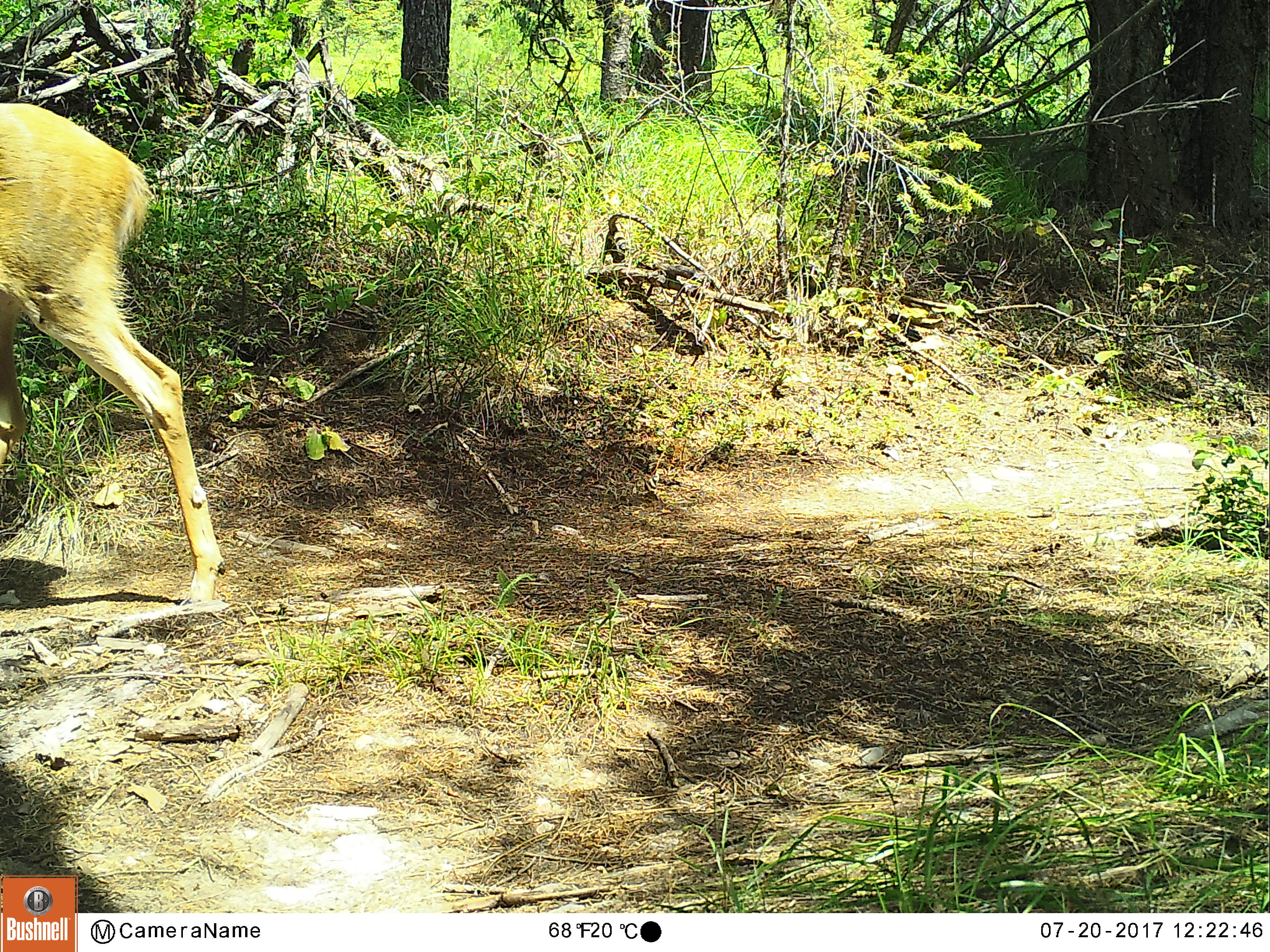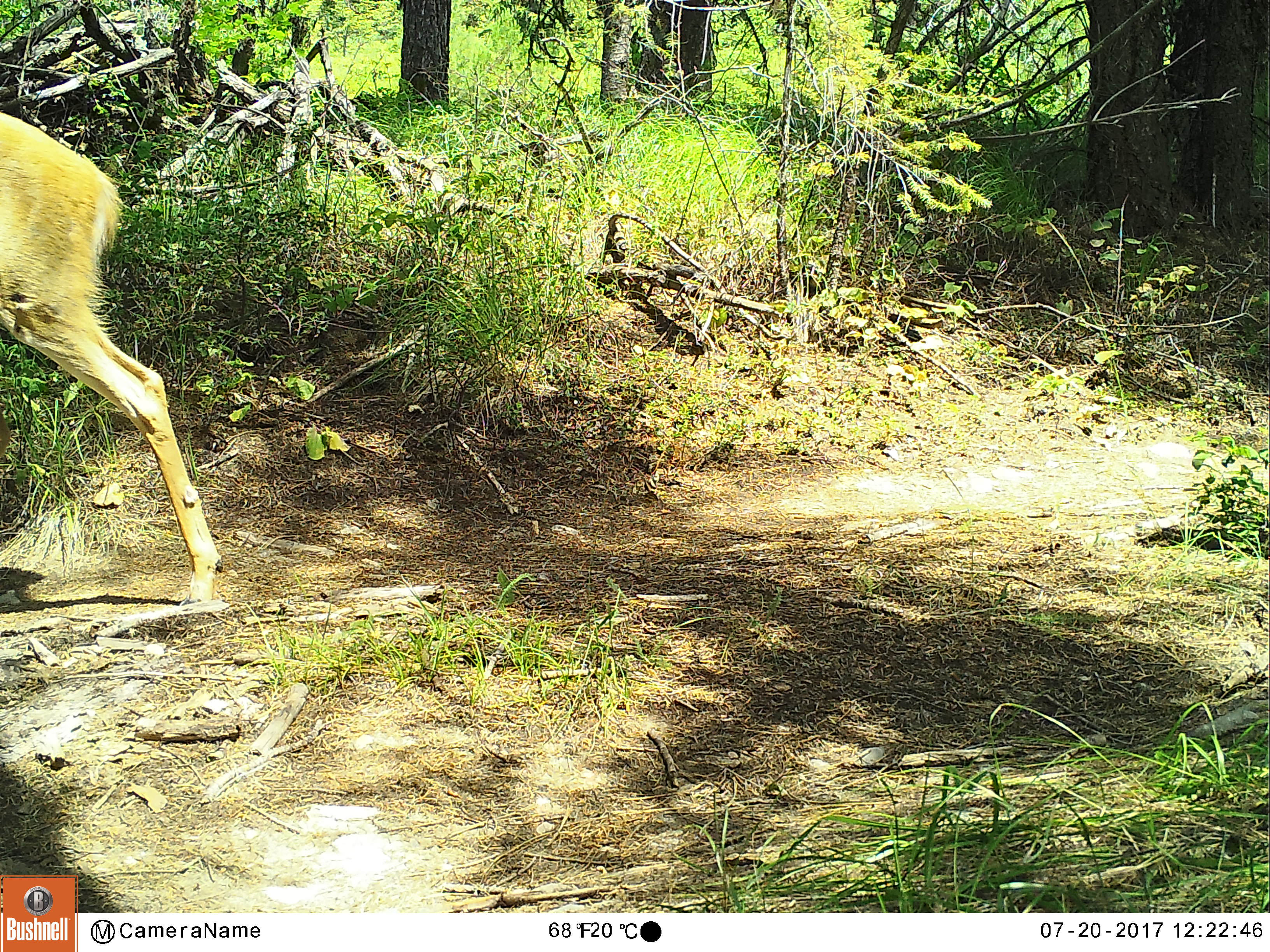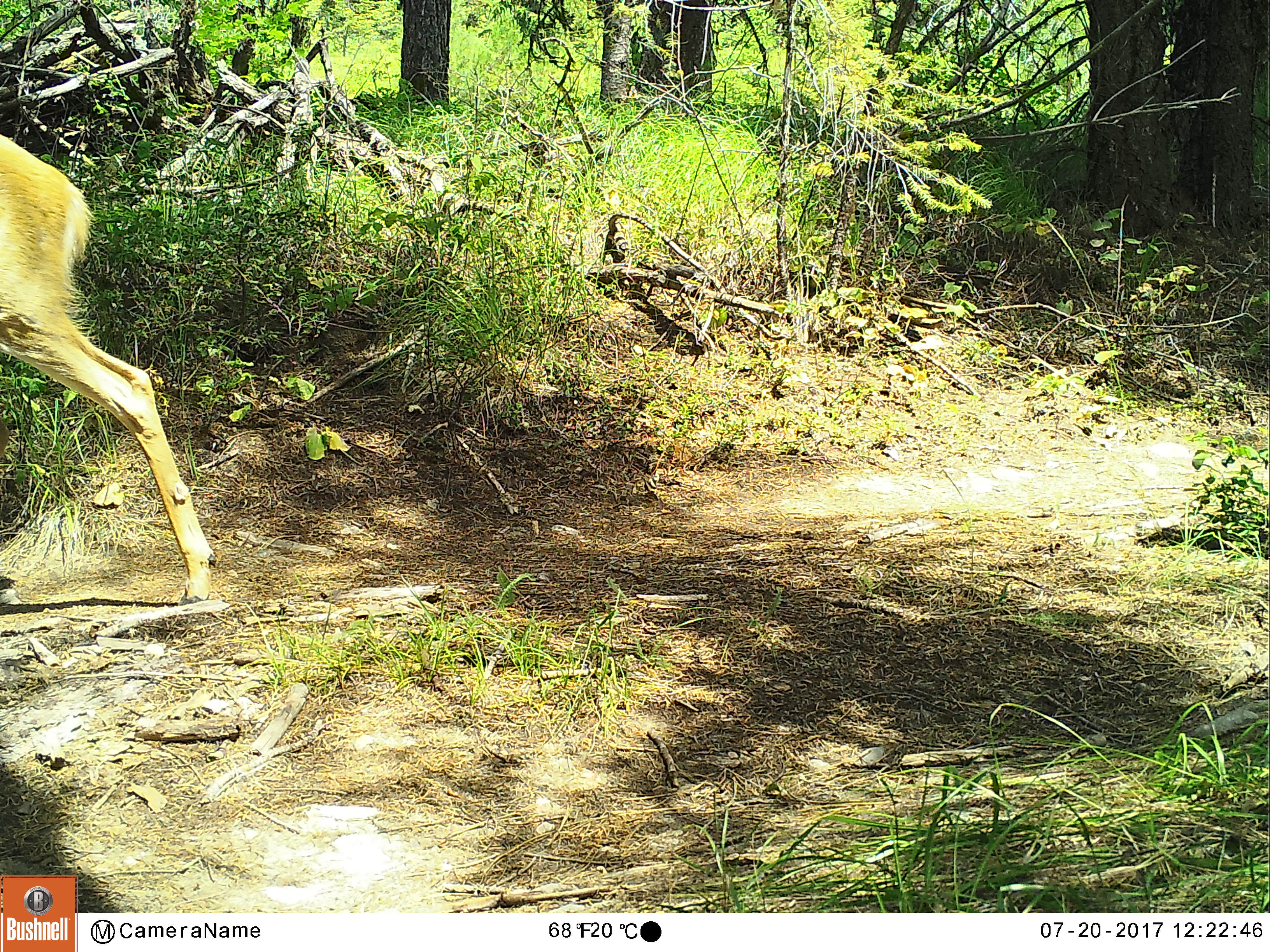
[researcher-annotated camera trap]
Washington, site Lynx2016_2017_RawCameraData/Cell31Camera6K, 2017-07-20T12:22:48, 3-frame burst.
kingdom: Animalia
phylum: Chordata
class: Mammalia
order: Artiodactyla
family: Cervidae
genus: Odocoileus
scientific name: Odocoileus virginianus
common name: white-tailed deer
Odocoileus virginianus (white-tailed deer). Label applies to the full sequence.